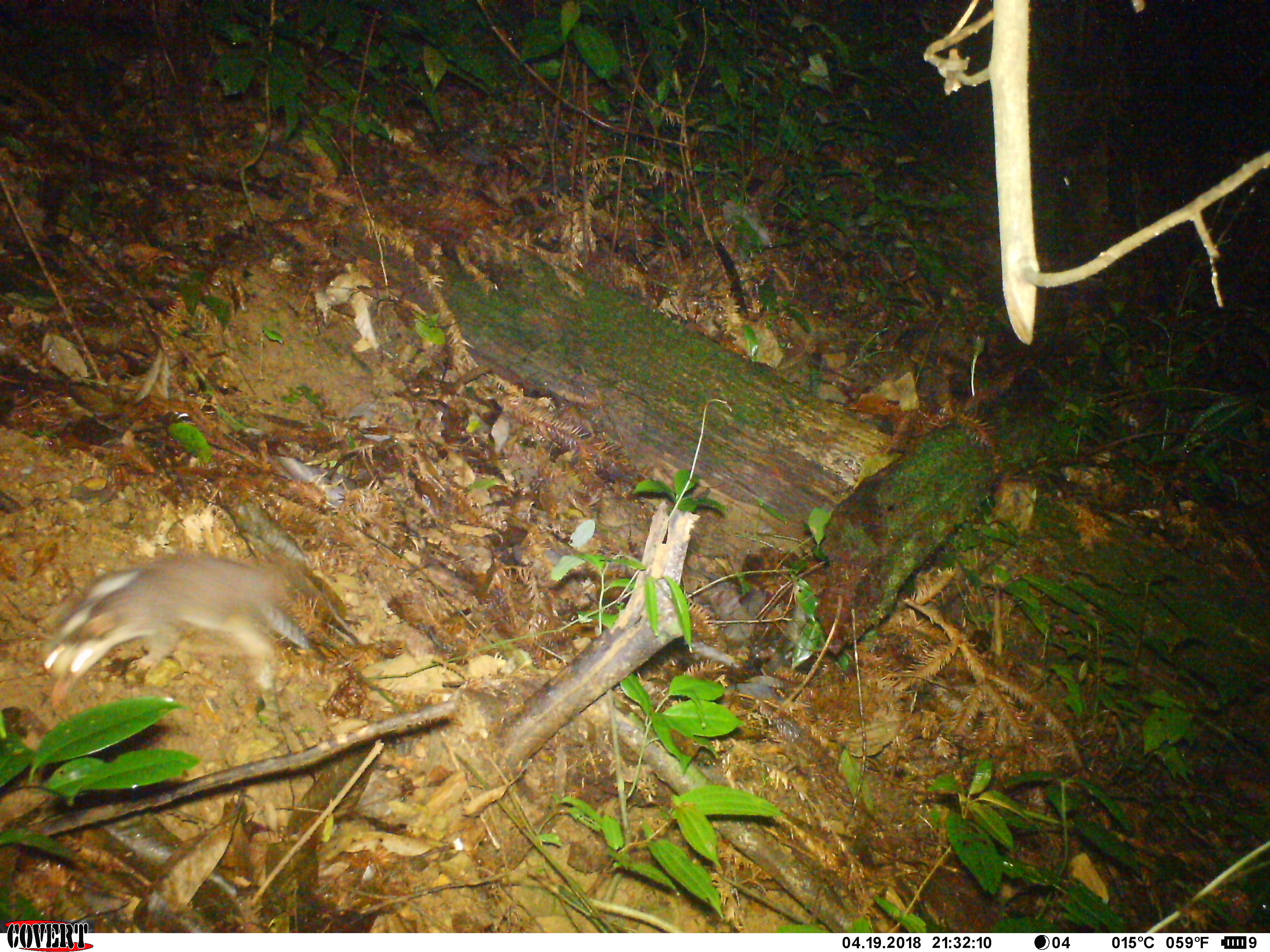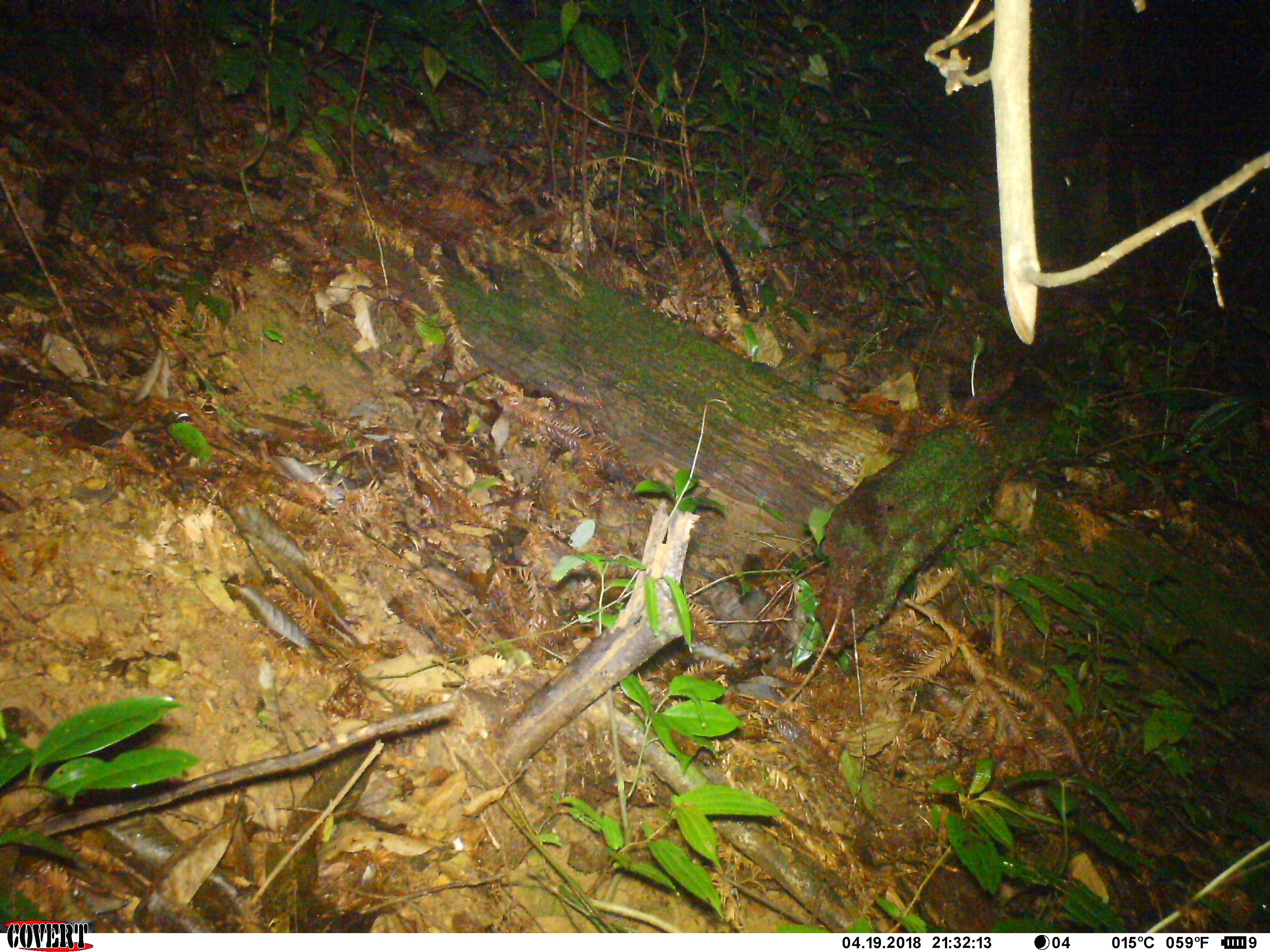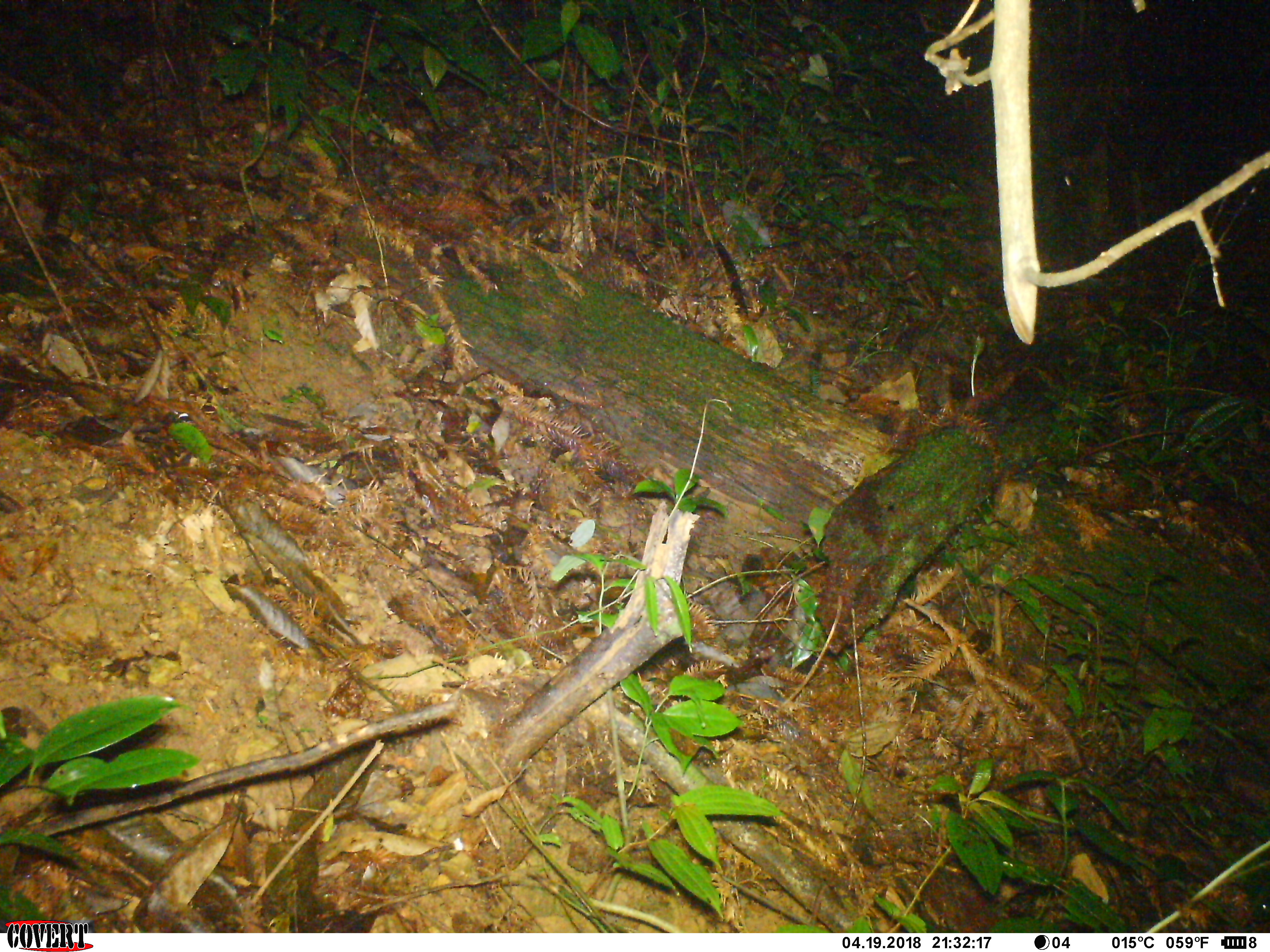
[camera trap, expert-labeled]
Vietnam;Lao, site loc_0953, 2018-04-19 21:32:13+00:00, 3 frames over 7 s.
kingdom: Animalia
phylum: Chordata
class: Mammalia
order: Carnivora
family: Mustelidae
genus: Melogale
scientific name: Melogale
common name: ferret badger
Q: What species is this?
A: Ferret badger (Melogale).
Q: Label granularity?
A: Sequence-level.